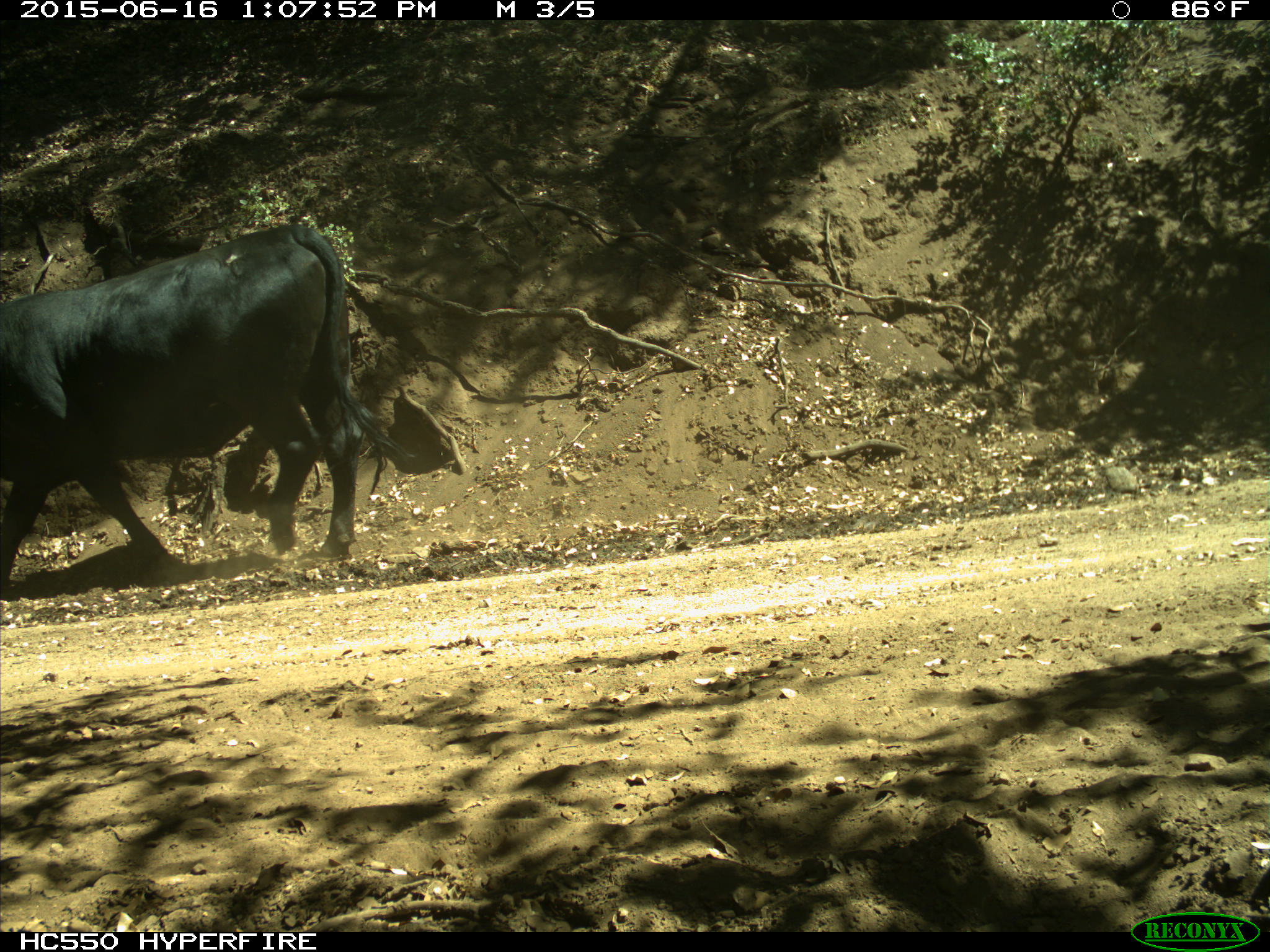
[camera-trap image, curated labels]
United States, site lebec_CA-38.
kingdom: Animalia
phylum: Chordata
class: Mammalia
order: Artiodactyla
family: Bovidae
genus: Bos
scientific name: Bos taurus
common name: domestic cow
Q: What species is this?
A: Bos taurus (domestic cow).